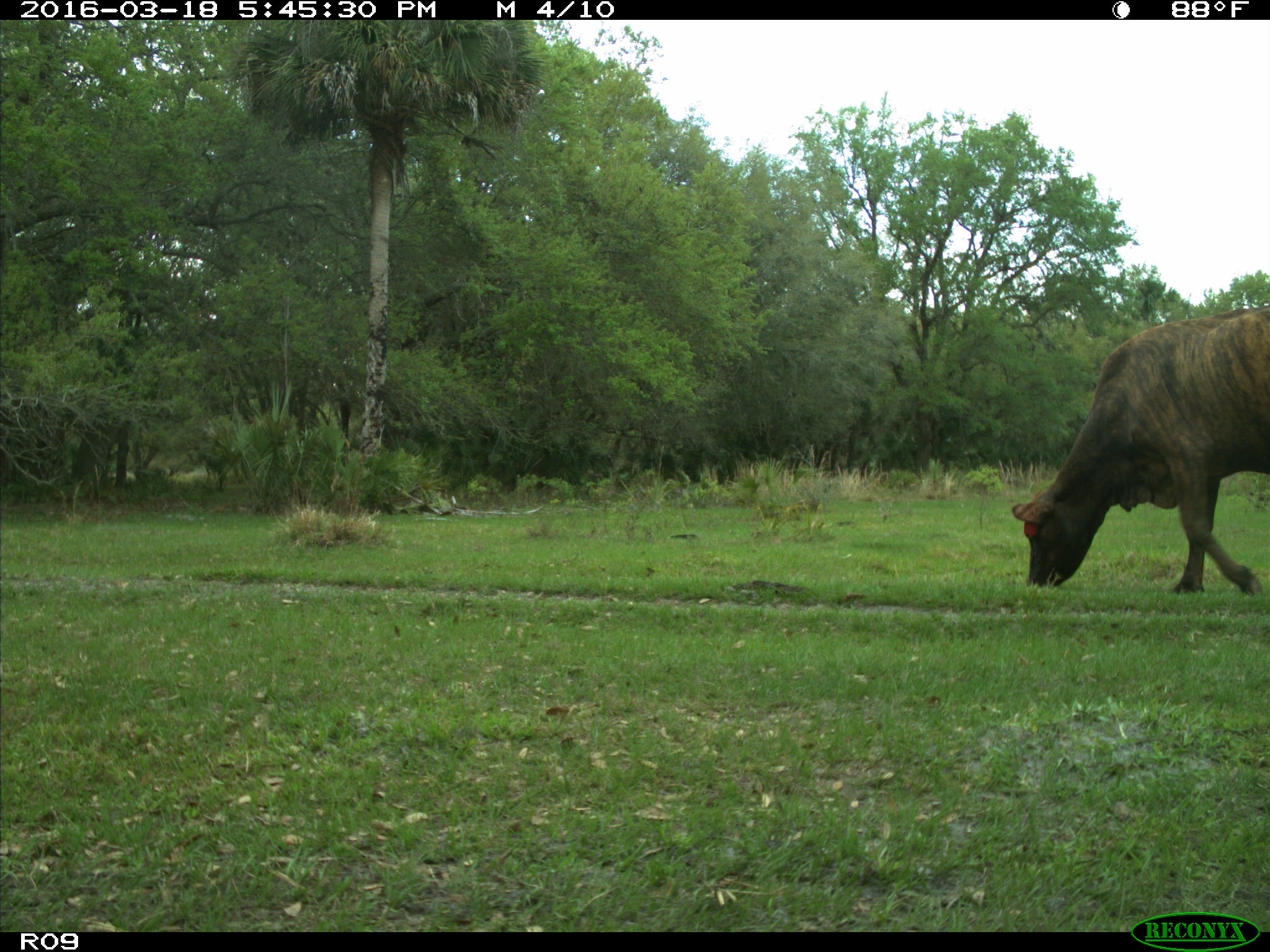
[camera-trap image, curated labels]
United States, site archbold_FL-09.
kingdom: Animalia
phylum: Chordata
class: Mammalia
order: Artiodactyla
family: Bovidae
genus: Bos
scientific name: Bos taurus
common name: domestic cow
Bos taurus (domestic cow).